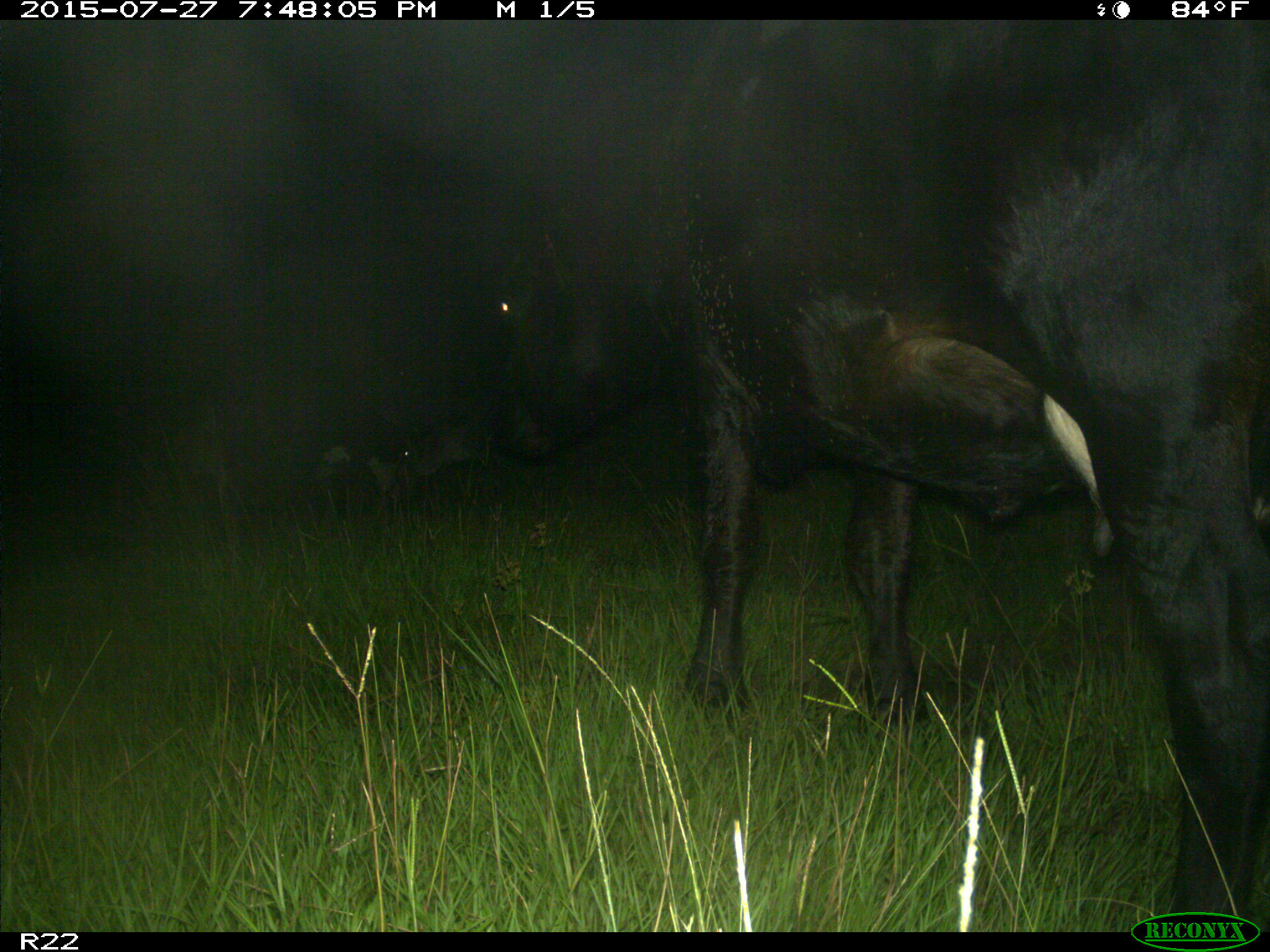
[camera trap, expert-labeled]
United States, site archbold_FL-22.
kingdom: Animalia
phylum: Chordata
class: Mammalia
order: Artiodactyla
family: Bovidae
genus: Bos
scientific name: Bos taurus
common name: domestic cow